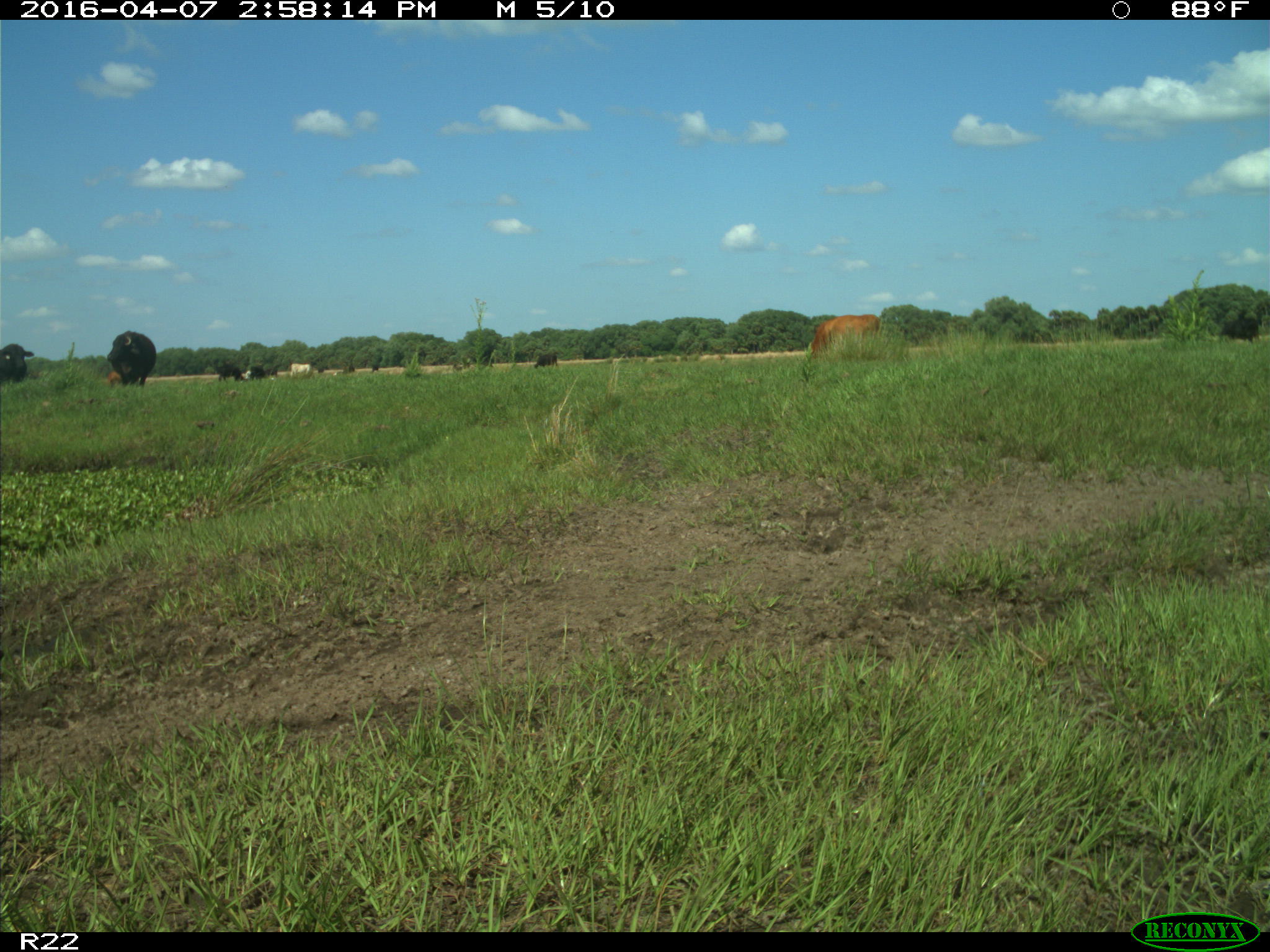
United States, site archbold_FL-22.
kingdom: Animalia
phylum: Chordata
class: Mammalia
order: Artiodactyla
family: Bovidae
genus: Bos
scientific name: Bos taurus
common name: domestic cow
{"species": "Bos taurus (domestic cow)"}